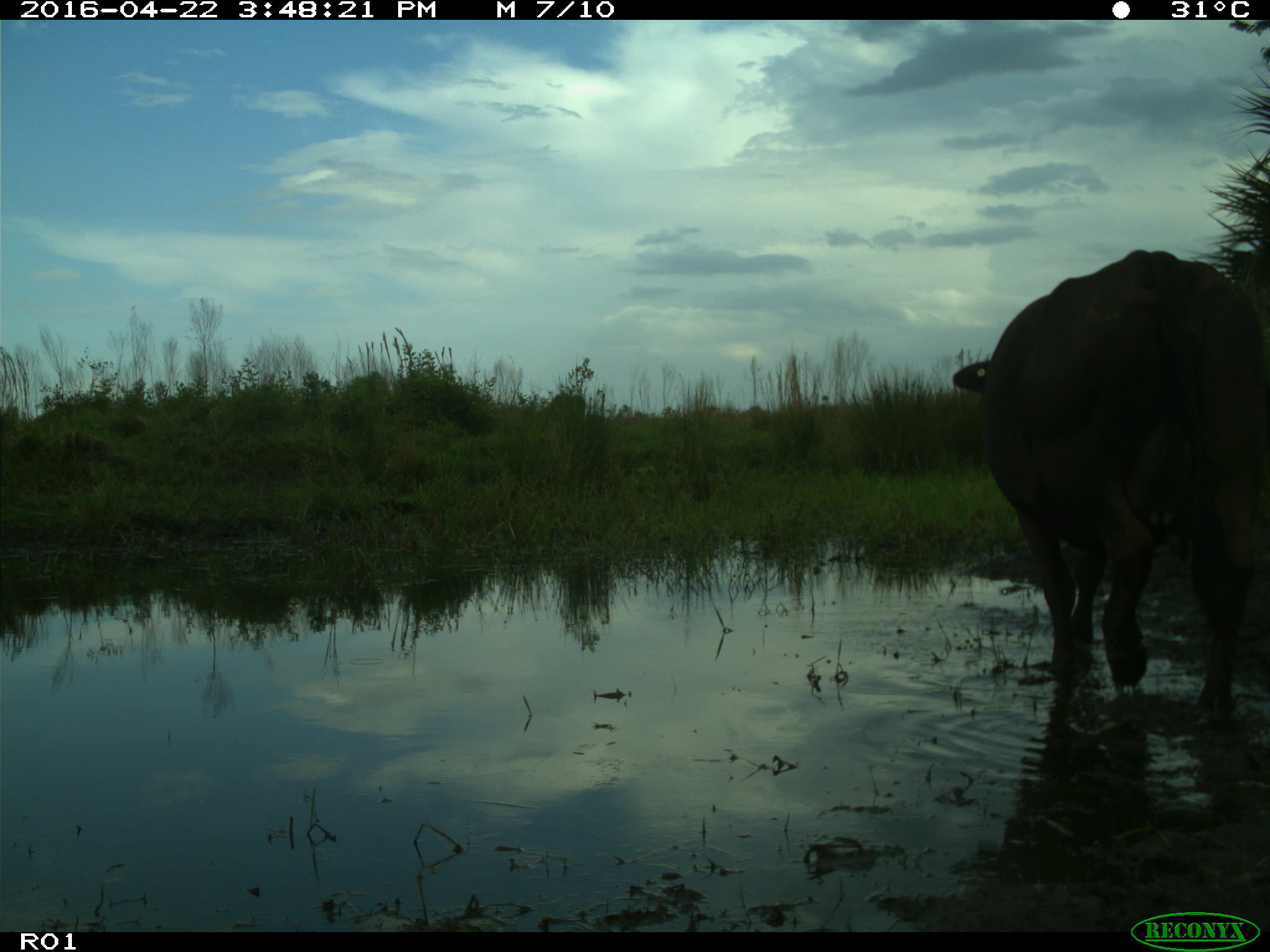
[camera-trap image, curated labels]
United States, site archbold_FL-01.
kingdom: Animalia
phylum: Chordata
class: Mammalia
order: Artiodactyla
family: Bovidae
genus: Bos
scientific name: Bos taurus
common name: domestic cow